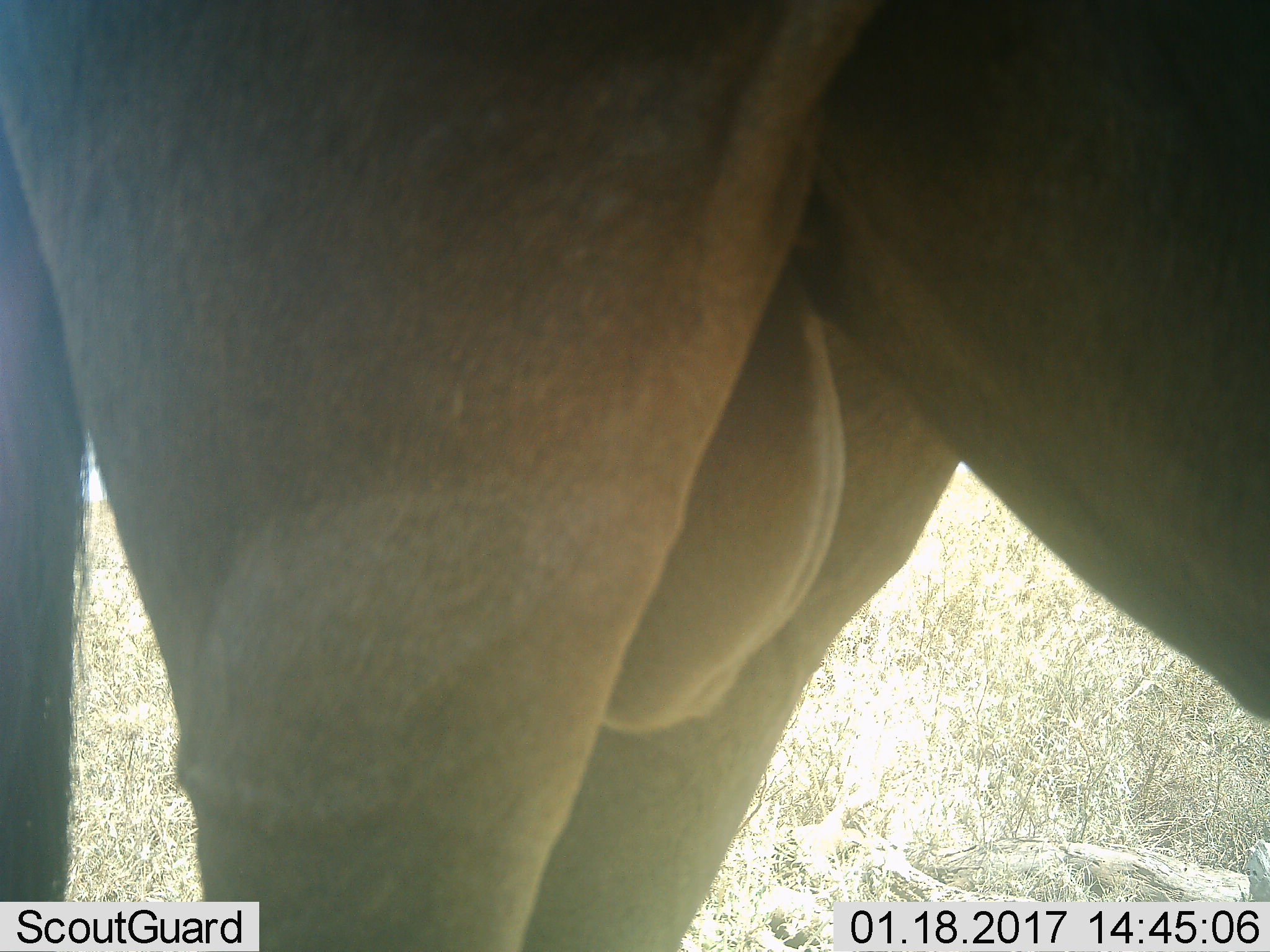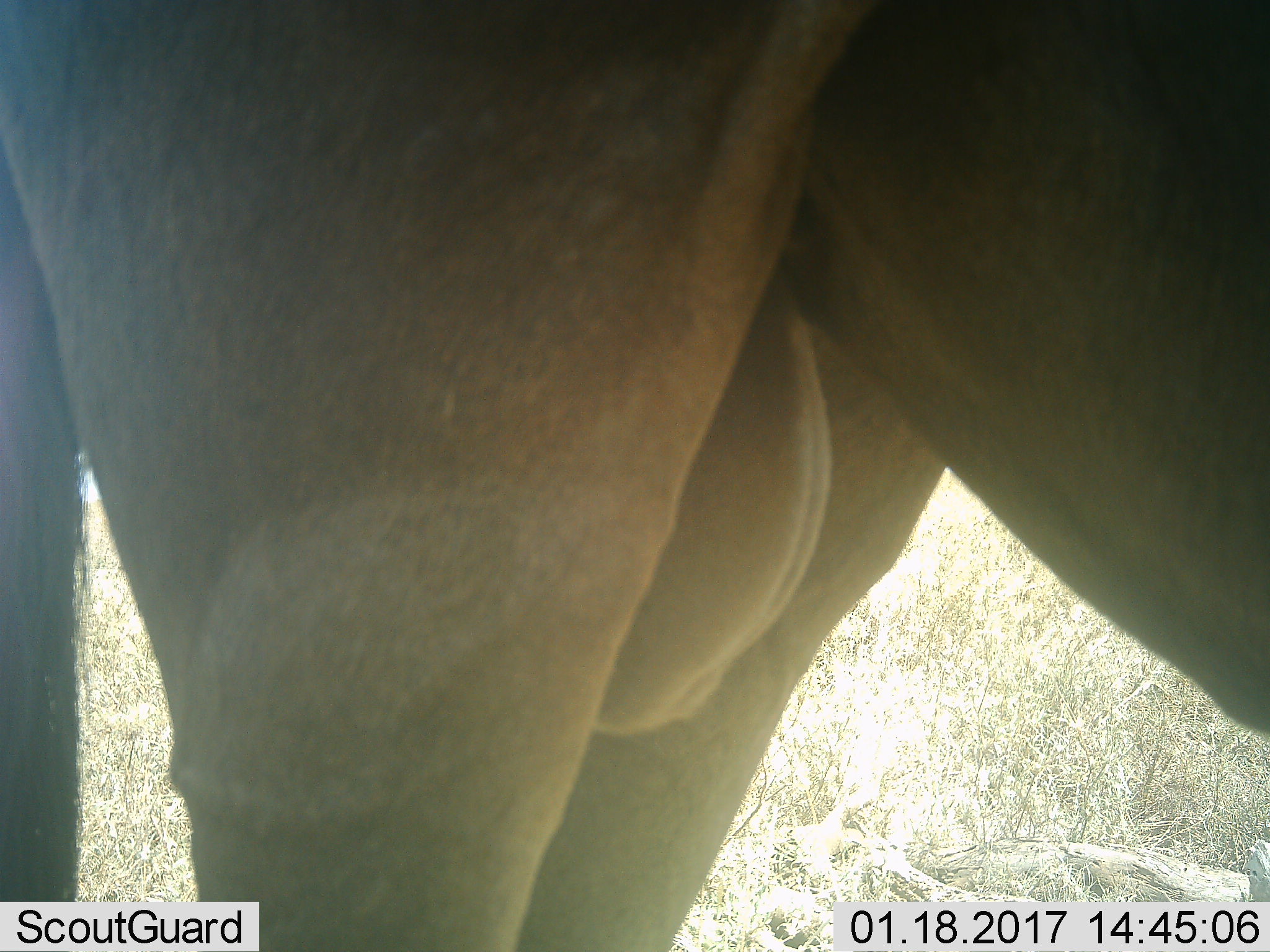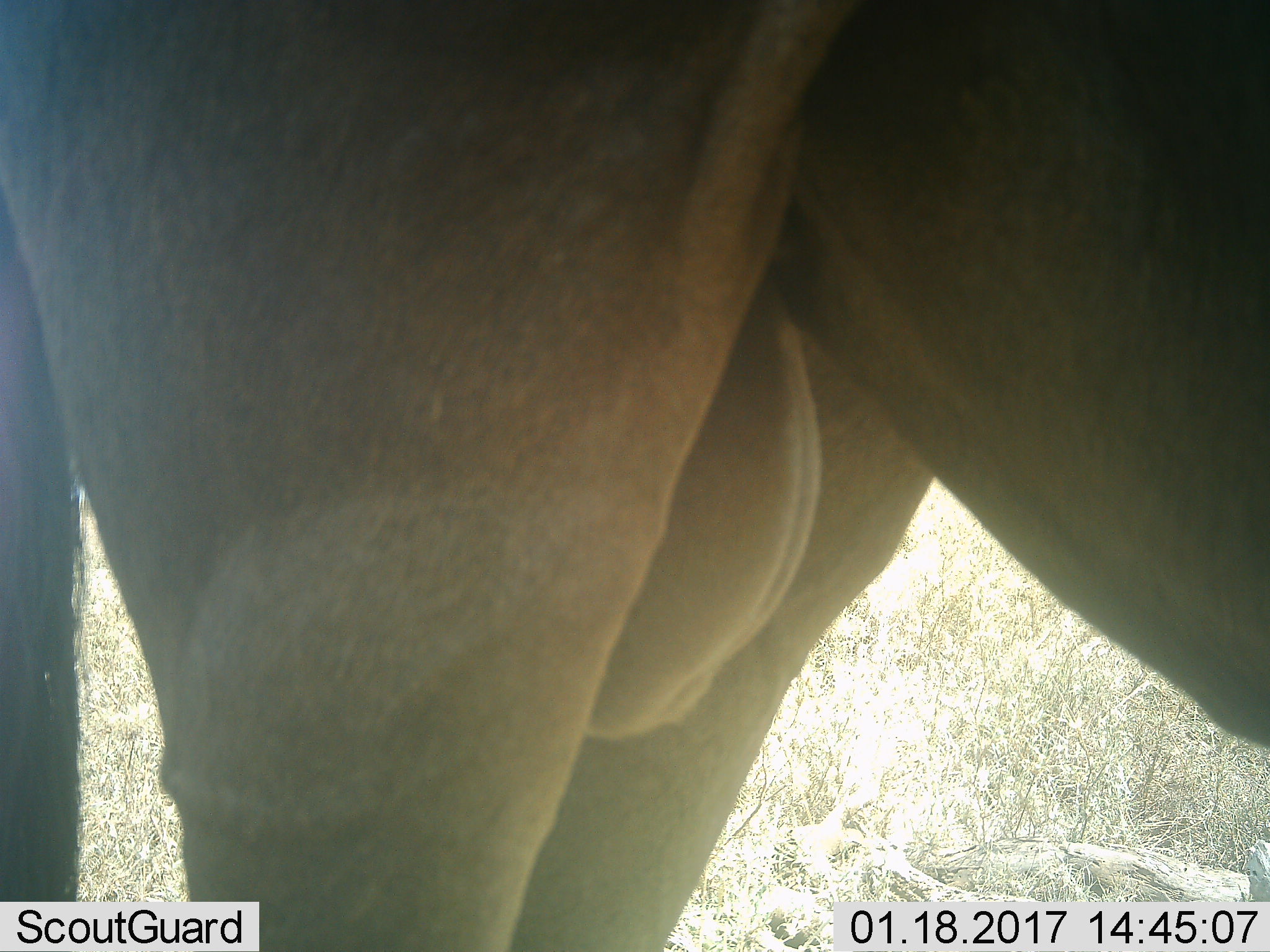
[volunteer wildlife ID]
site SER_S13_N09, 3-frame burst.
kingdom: Animalia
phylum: Chordata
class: Mammalia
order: Artiodactyla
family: Bovidae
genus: Connochaetes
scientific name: Connochaetes taurinus taurinus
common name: blue wildebeest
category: wildebeestblue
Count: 1.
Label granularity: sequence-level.